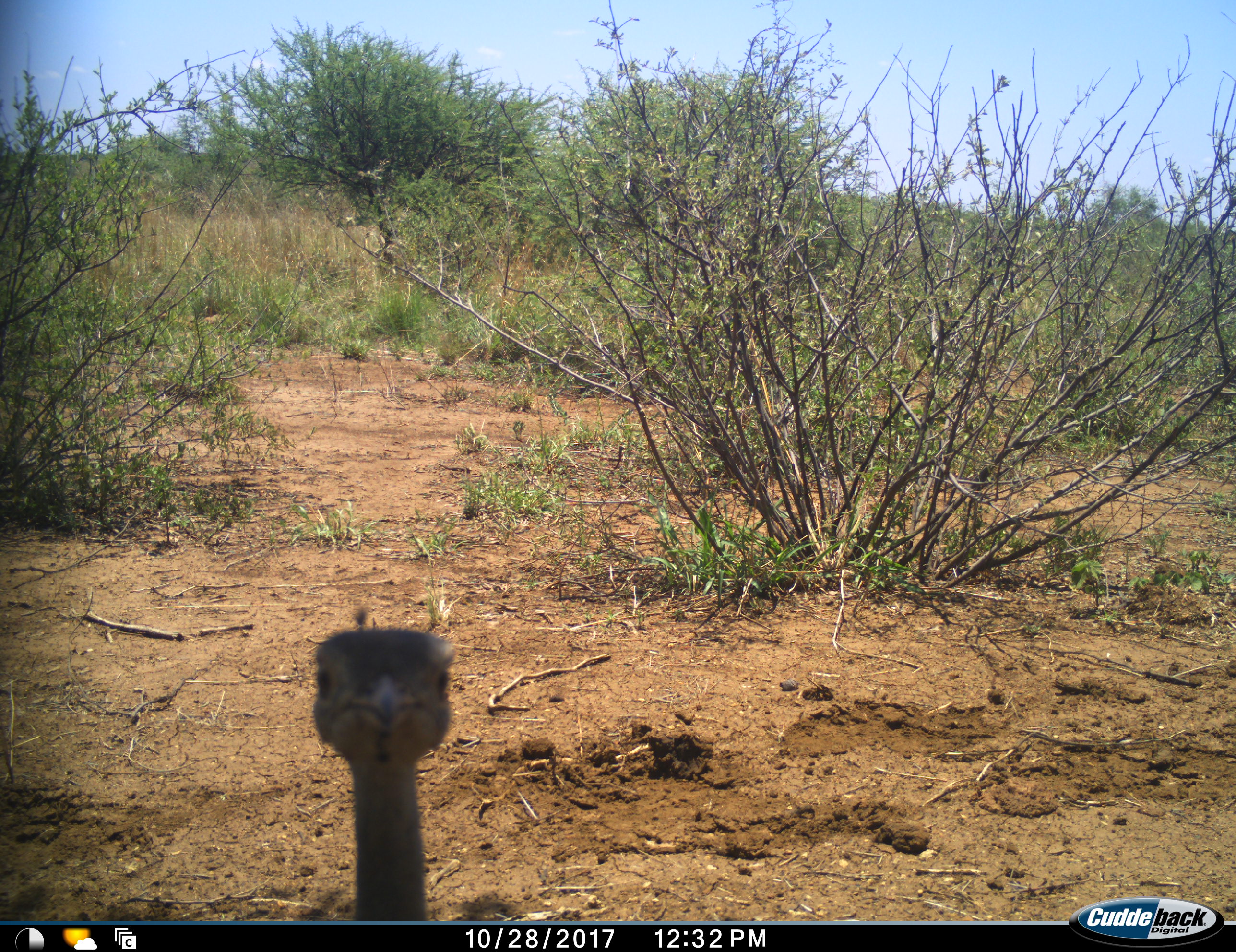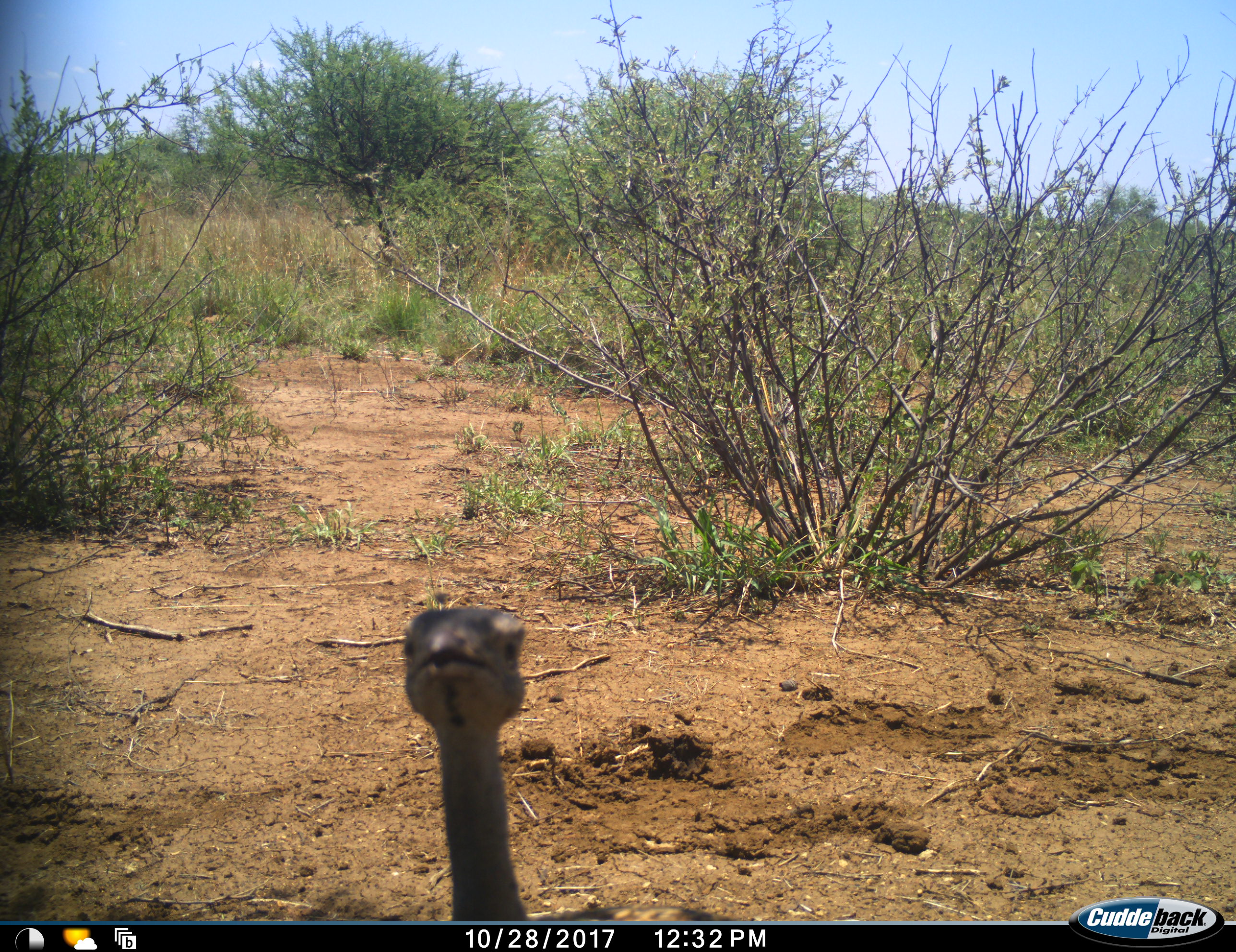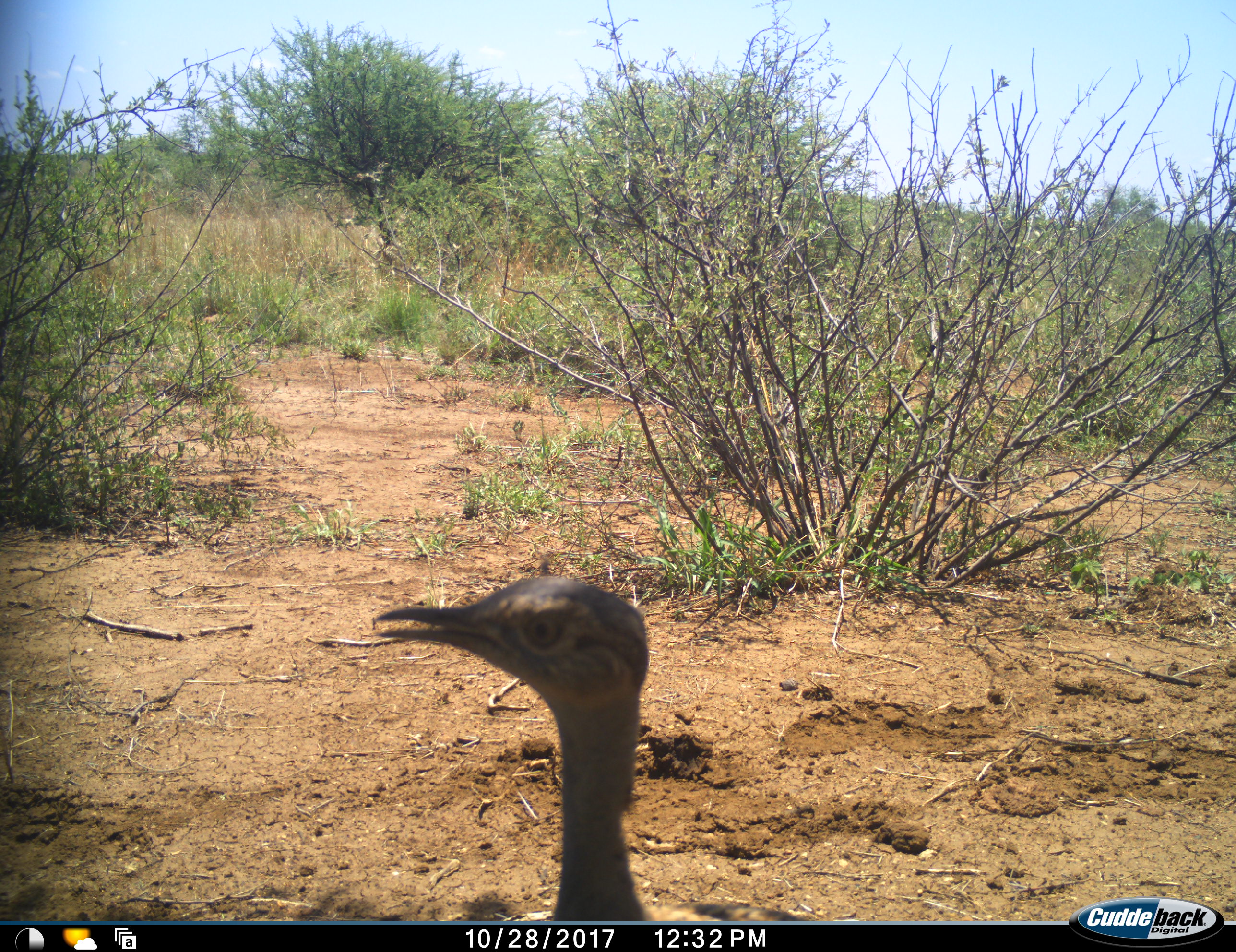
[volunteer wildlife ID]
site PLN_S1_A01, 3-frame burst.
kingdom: Animalia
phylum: Chordata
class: Aves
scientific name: Aves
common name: bird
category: birdother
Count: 1.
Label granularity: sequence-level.